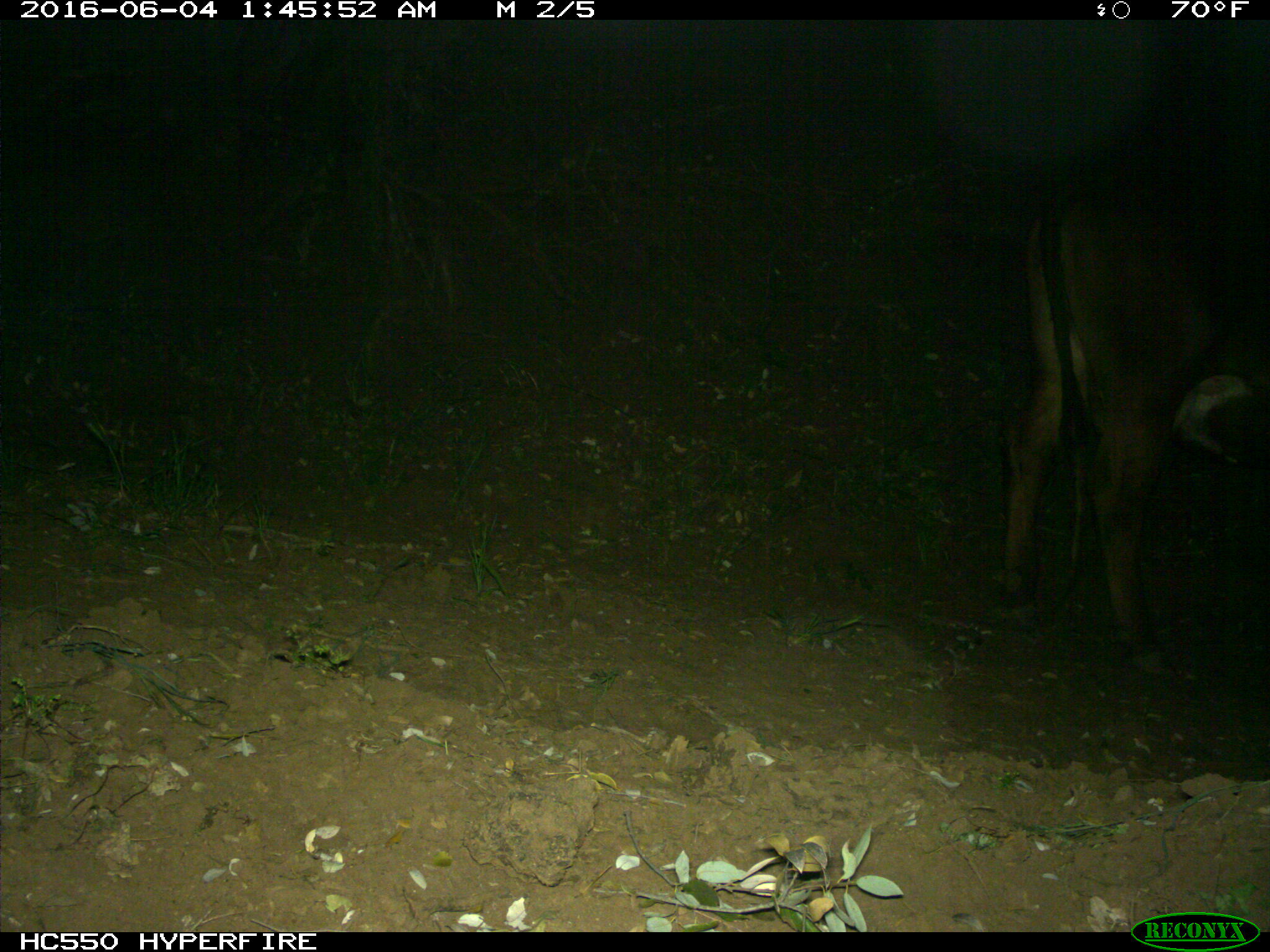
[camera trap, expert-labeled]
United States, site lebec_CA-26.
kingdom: Animalia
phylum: Chordata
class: Mammalia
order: Artiodactyla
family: Bovidae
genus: Bos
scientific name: Bos taurus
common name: domestic cow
Bos taurus (domestic cow).